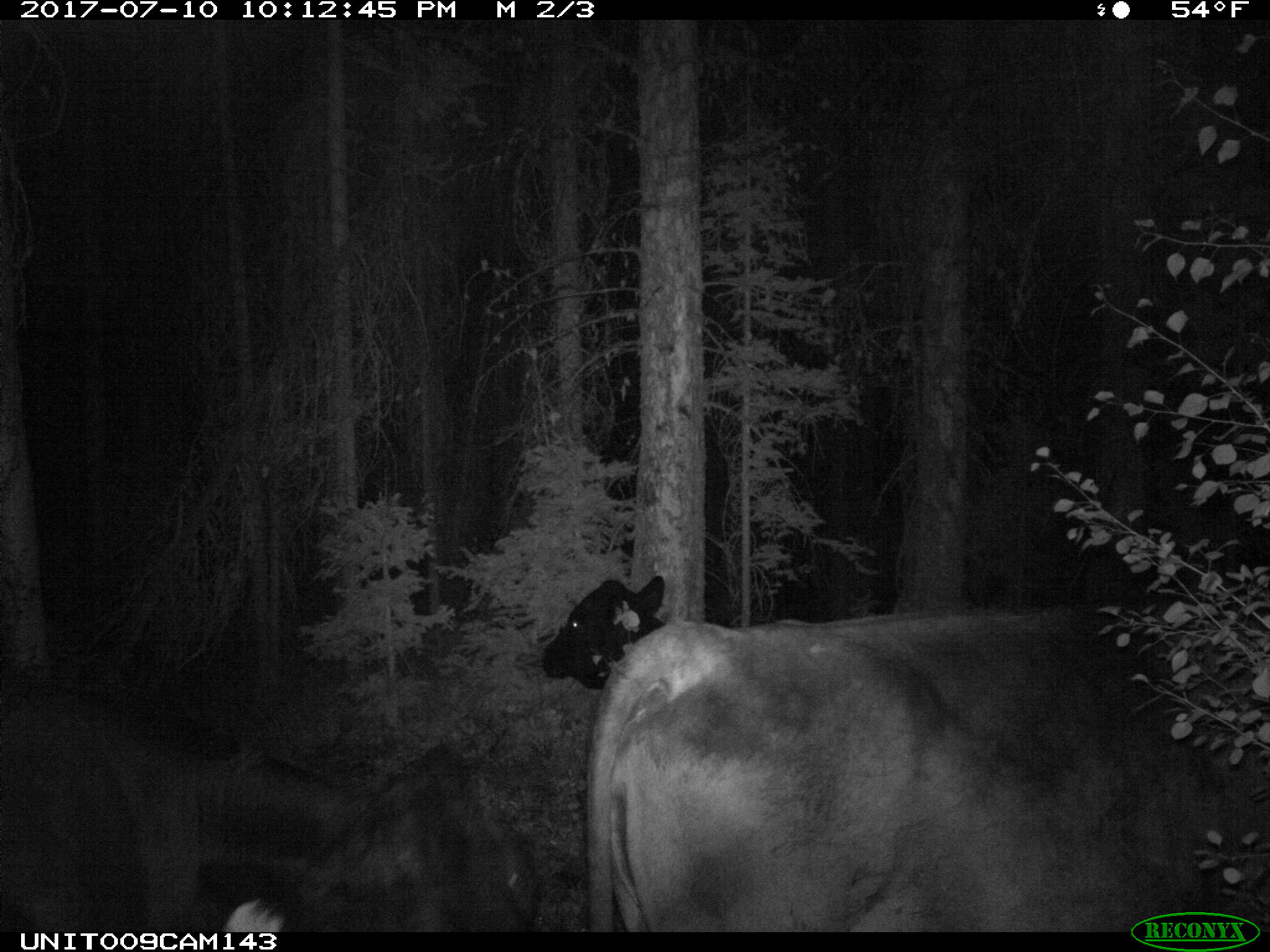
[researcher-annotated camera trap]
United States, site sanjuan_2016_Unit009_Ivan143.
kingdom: Animalia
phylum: Chordata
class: Mammalia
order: Artiodactyla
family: Bovidae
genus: Bos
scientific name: Bos taurus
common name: domestic cow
Bos taurus (domestic cow).